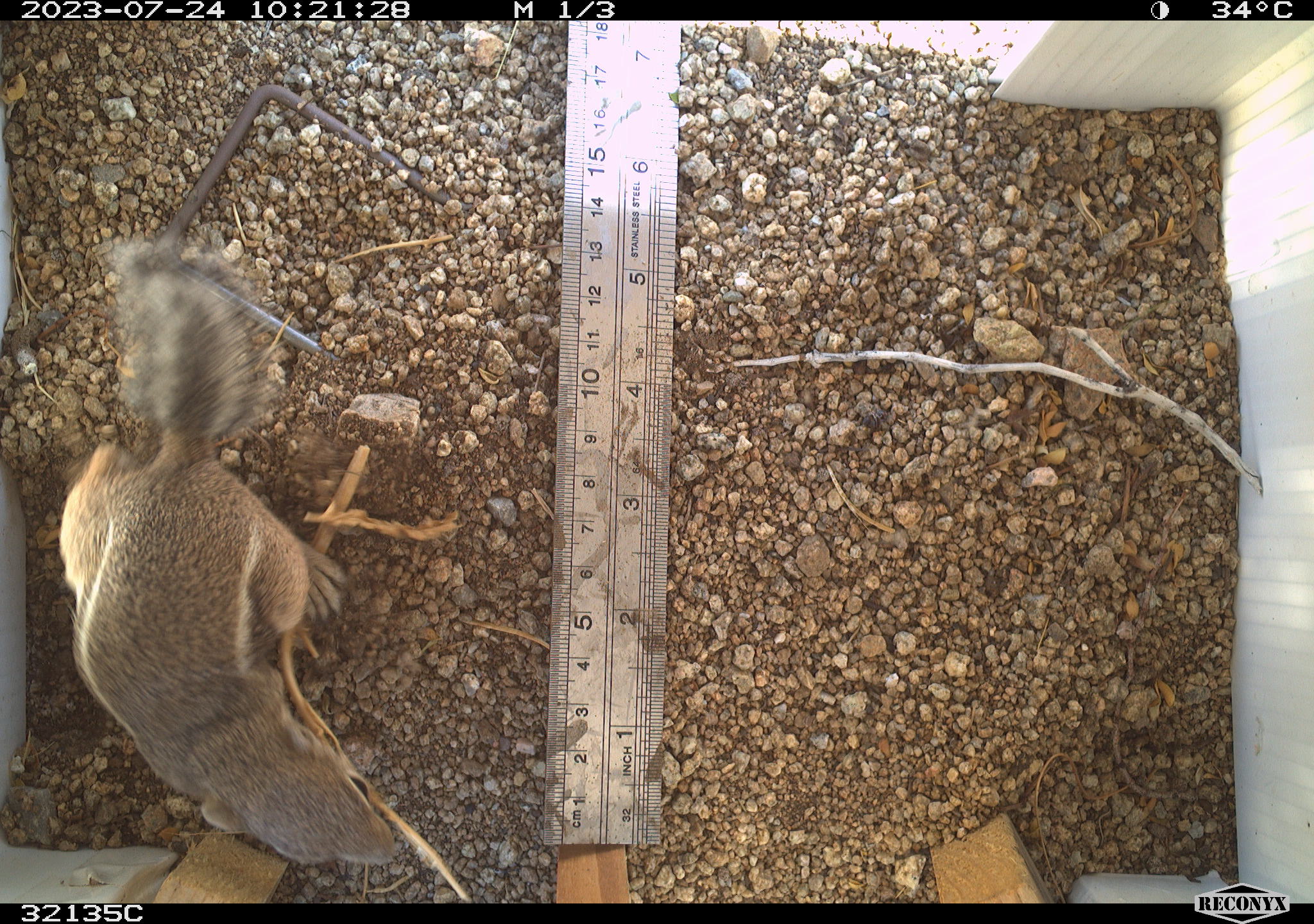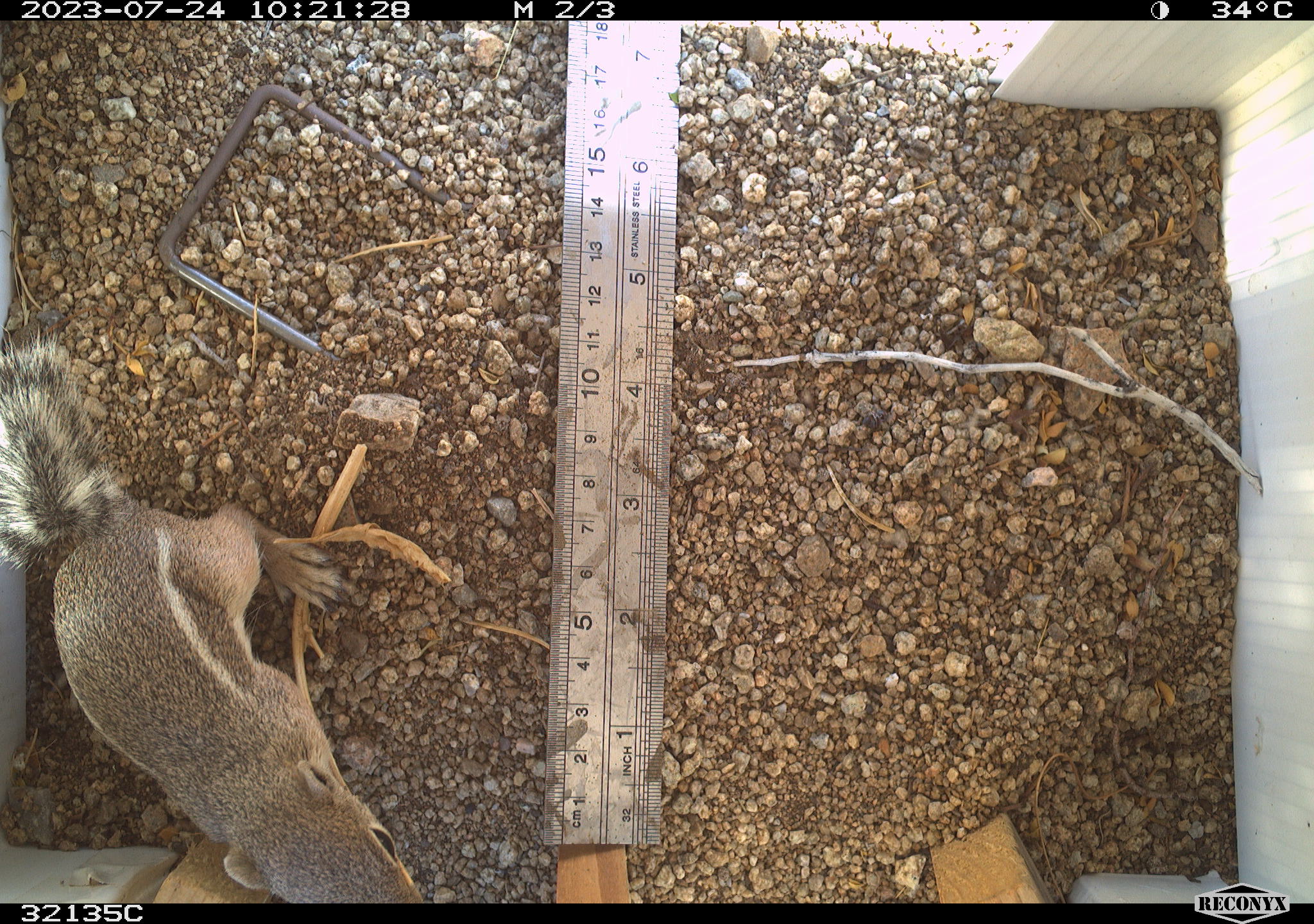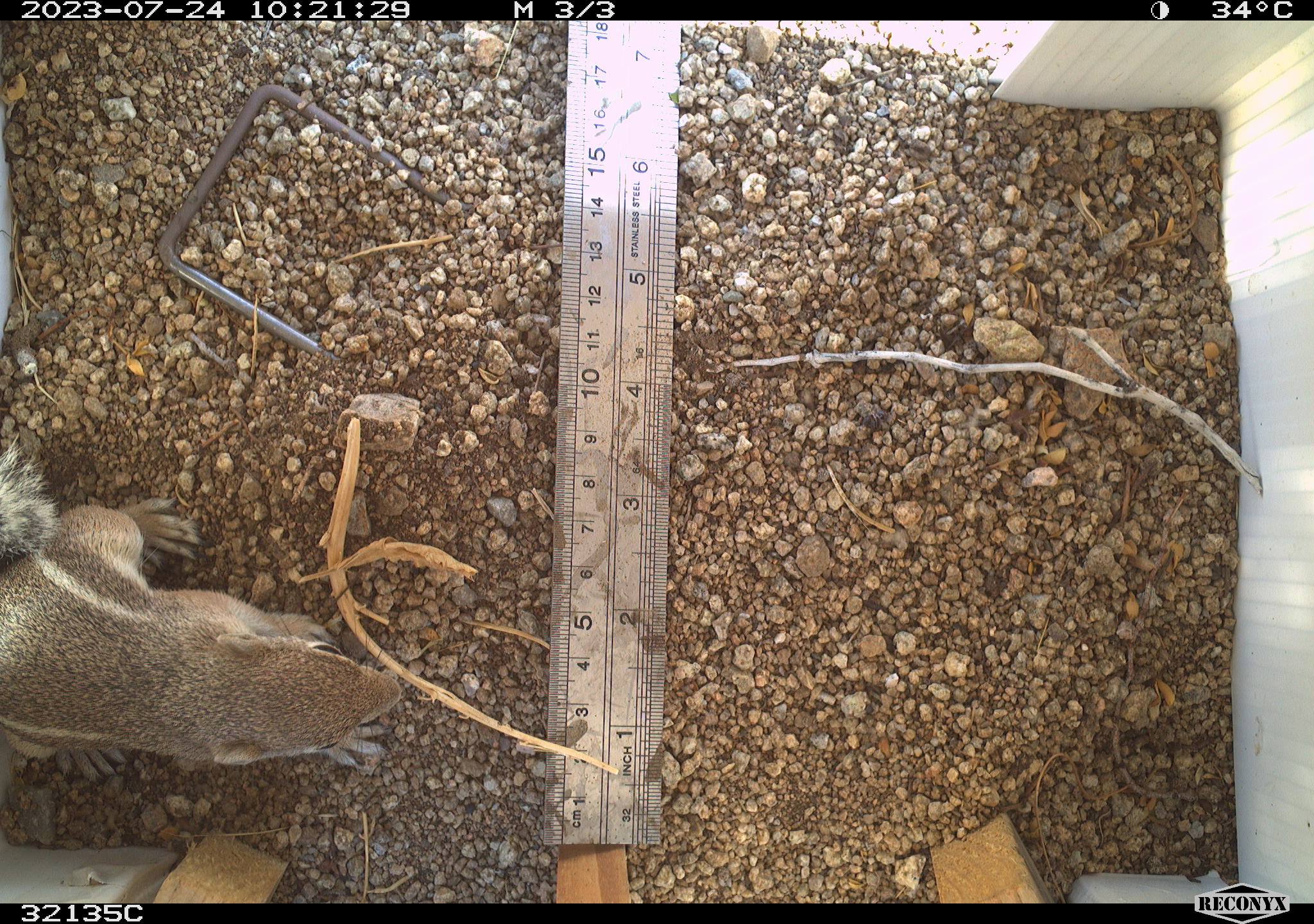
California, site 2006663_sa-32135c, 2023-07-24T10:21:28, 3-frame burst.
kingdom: Animalia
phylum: Chordata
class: Mammalia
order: Rodentia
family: Sciuridae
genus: Ammospermophilus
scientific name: Ammospermophilus leucurus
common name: white-tailed antelope squirrel